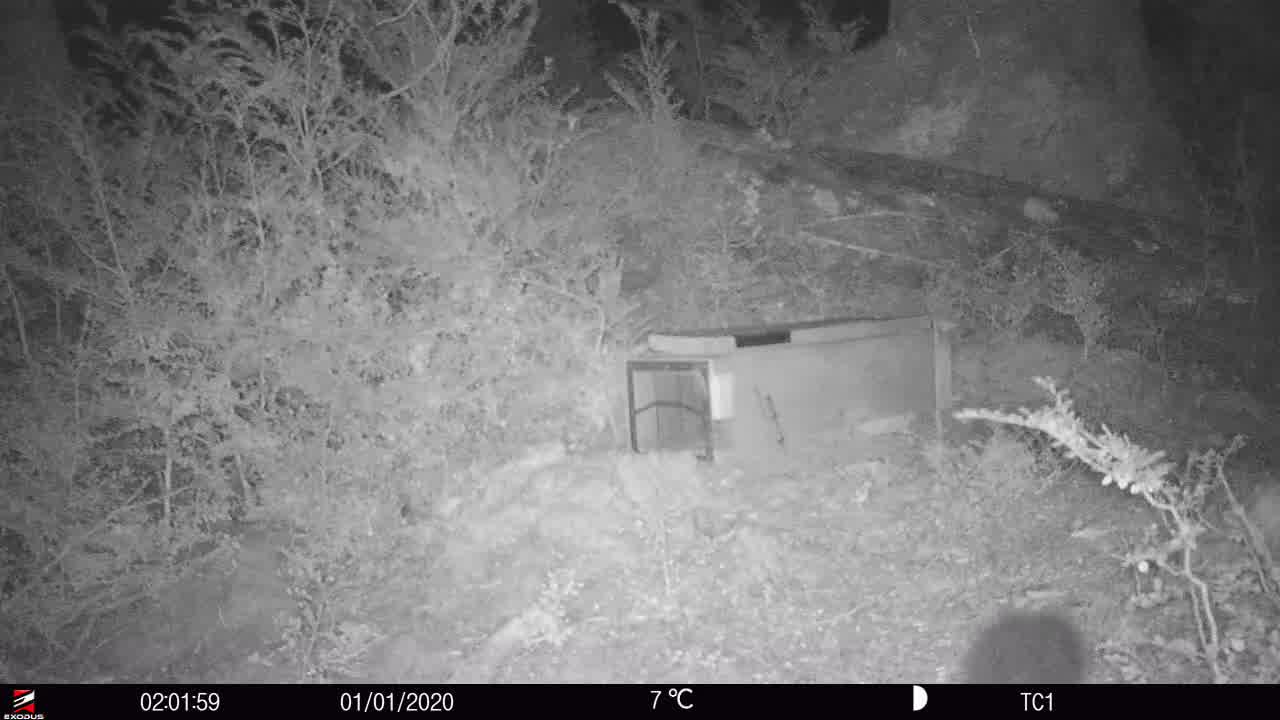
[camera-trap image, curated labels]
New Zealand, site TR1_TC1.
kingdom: Animalia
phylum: Chordata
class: Mammalia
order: Diprotodontia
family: Phalangeridae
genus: Trichosurus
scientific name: Trichosurus vulpecula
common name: common brushtail possum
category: possum